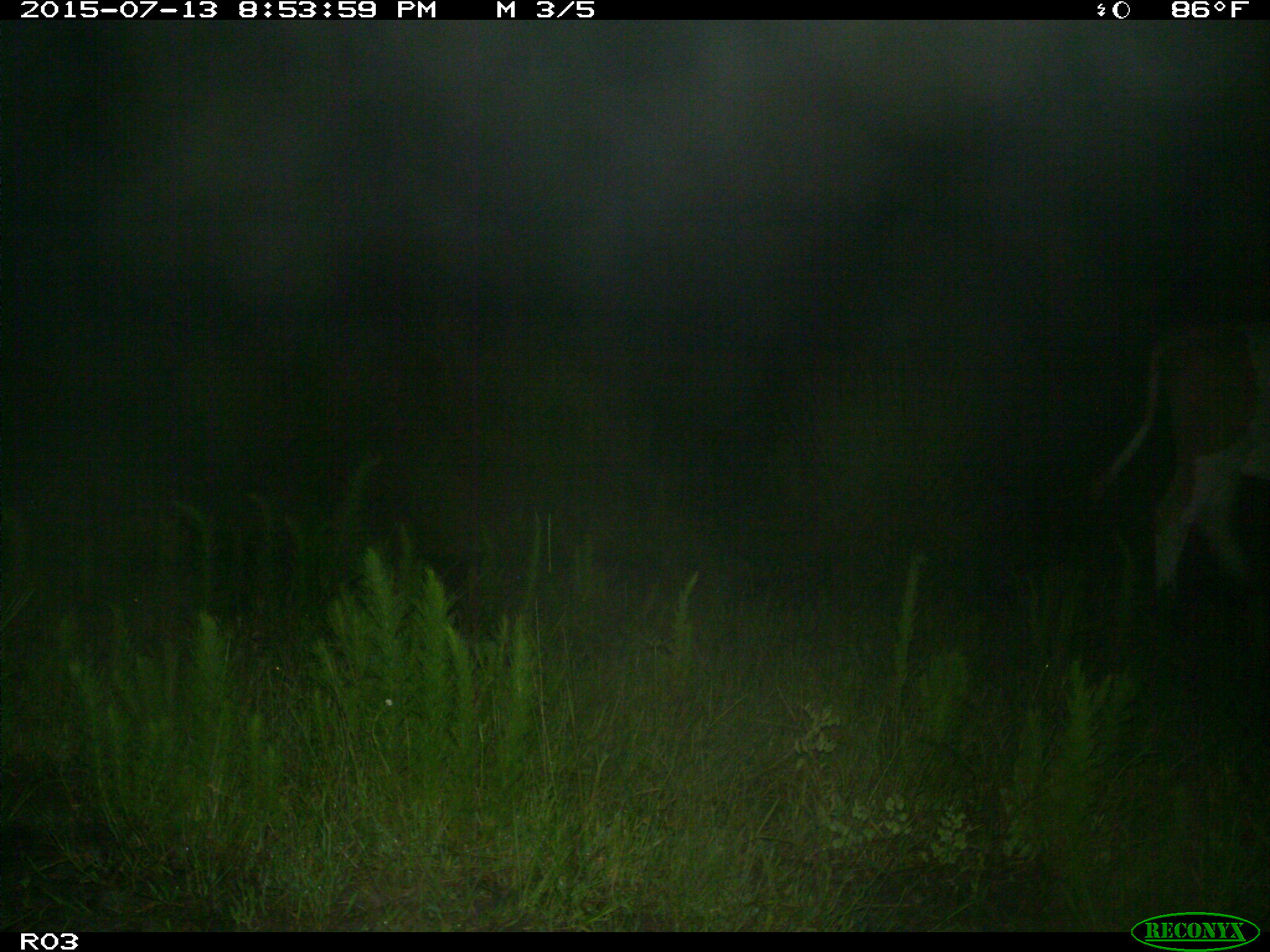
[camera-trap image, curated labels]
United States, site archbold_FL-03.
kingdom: Animalia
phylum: Chordata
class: Mammalia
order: Artiodactyla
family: Bovidae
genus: Bos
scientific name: Bos taurus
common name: domestic cow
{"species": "Bos taurus (domestic cow)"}